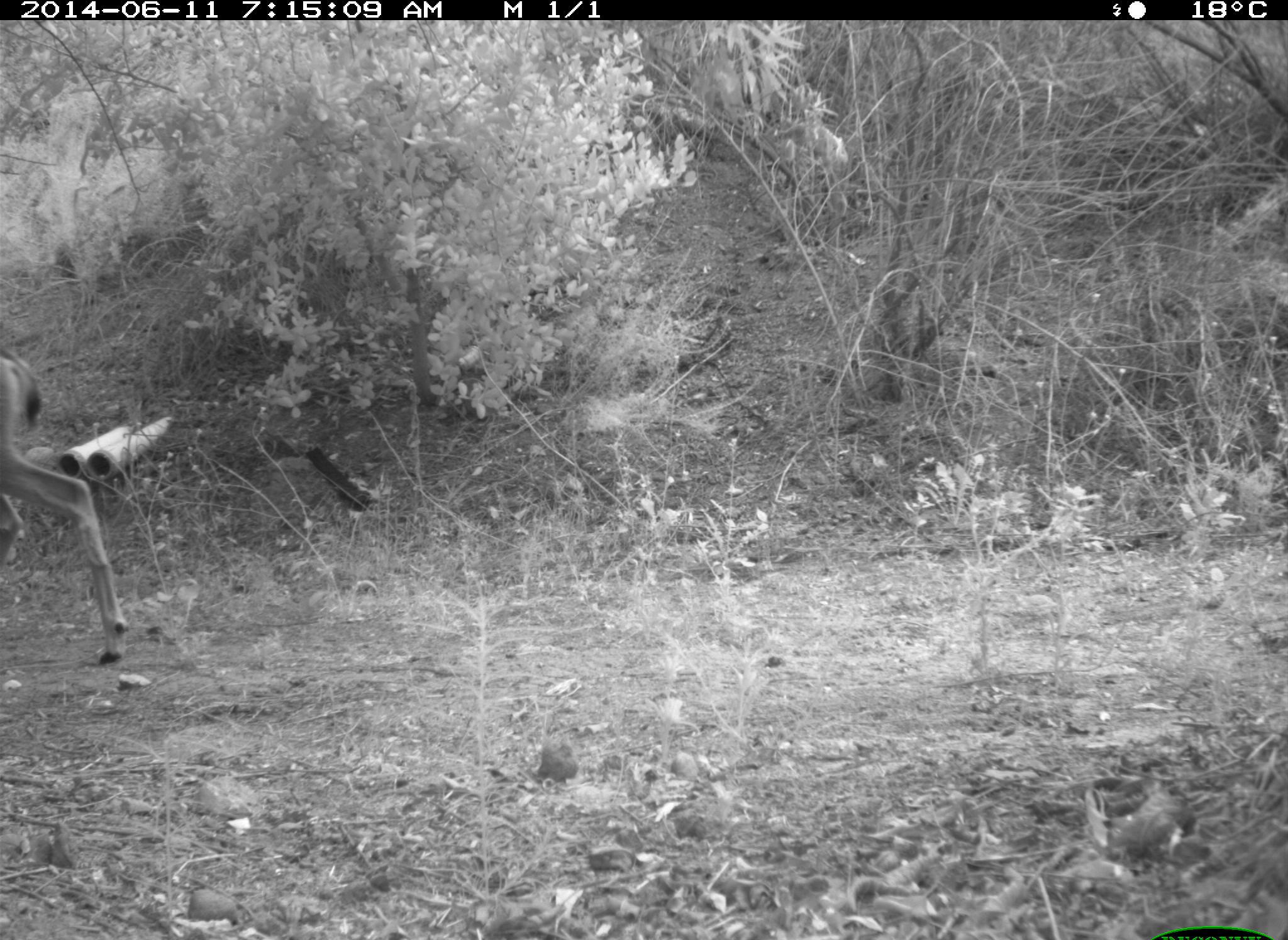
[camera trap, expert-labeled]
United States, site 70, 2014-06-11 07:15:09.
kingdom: Animalia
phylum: Chordata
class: Mammalia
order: Artiodactyla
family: Cervidae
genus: Odocoileus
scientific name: Odocoileus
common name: deer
Deer (Odocoileus).